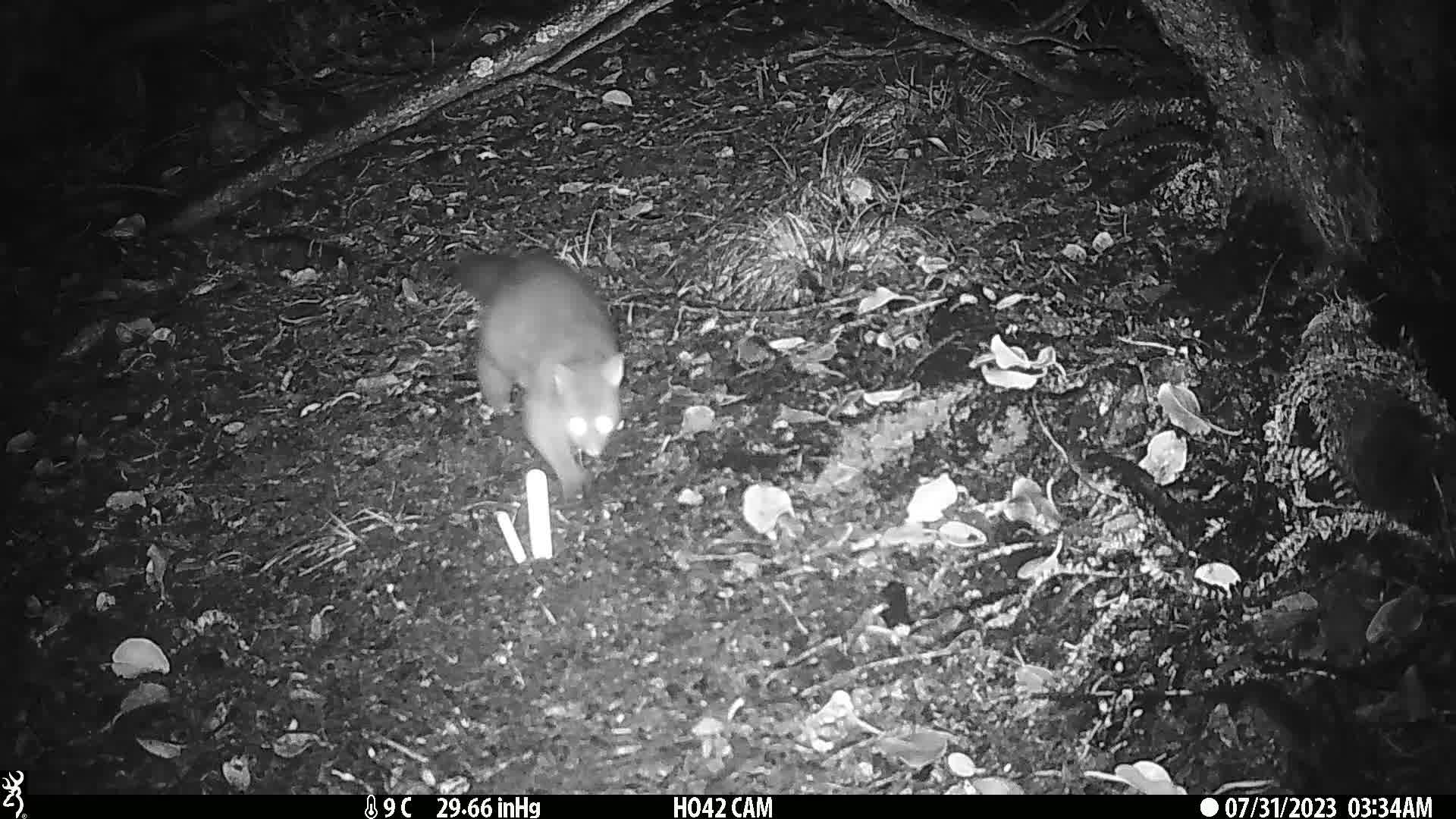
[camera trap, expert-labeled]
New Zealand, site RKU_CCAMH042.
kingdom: Animalia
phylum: Chordata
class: Mammalia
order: Diprotodontia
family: Phalangeridae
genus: Trichosurus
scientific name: Trichosurus vulpecula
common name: common brushtail possum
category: possum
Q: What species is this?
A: Possum (common brushtail possum) (Trichosurus vulpecula).